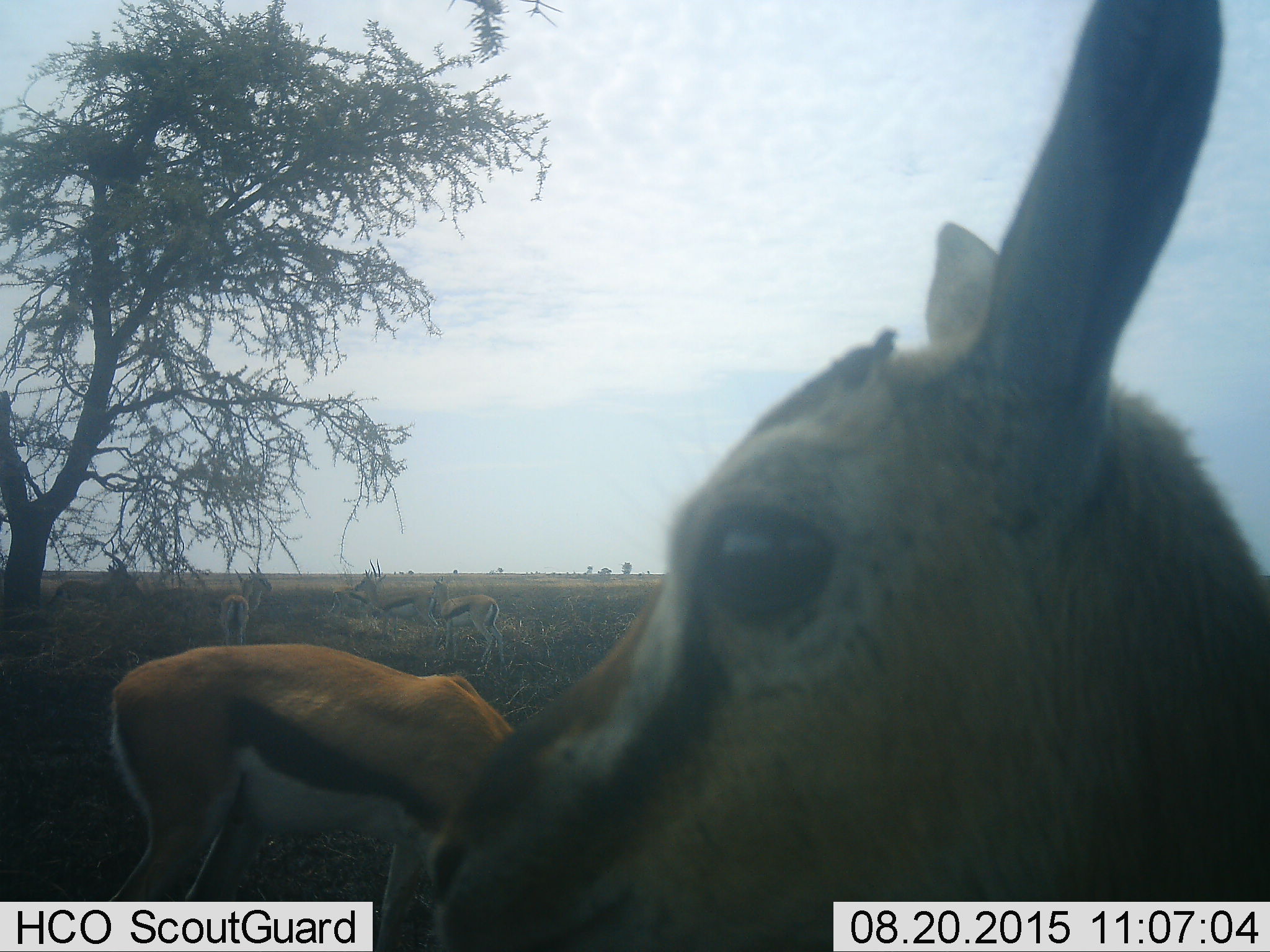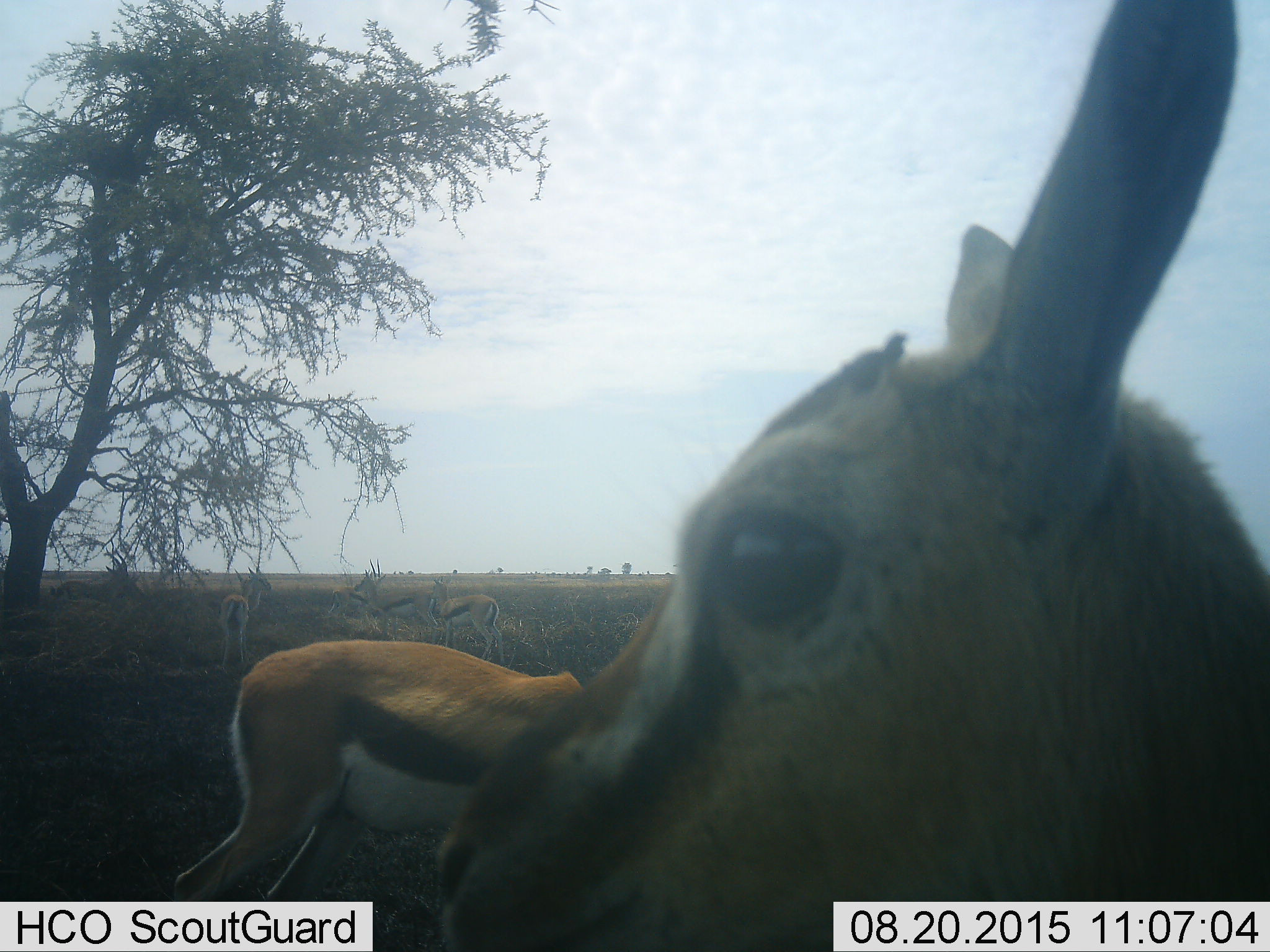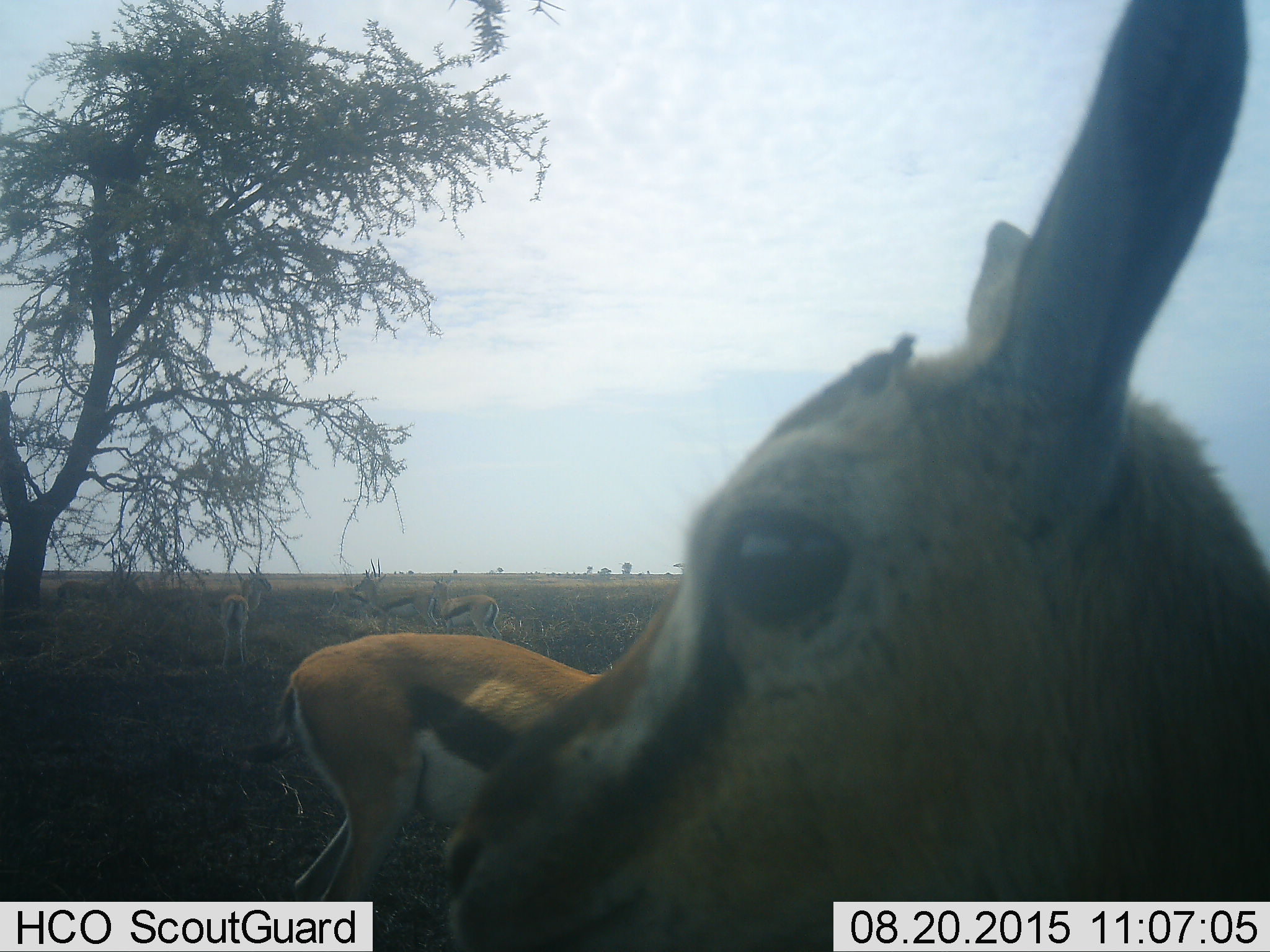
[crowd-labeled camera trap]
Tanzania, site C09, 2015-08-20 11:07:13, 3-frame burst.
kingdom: Animalia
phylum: Chordata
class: Mammalia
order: Artiodactyla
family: Bovidae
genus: Eudorcas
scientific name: Eudorcas thomsonii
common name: thomson's gazelle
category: gazellethomsons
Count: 7.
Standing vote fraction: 85%.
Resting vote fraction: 8%.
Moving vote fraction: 46%.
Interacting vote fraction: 8%.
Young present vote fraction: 8%.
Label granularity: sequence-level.